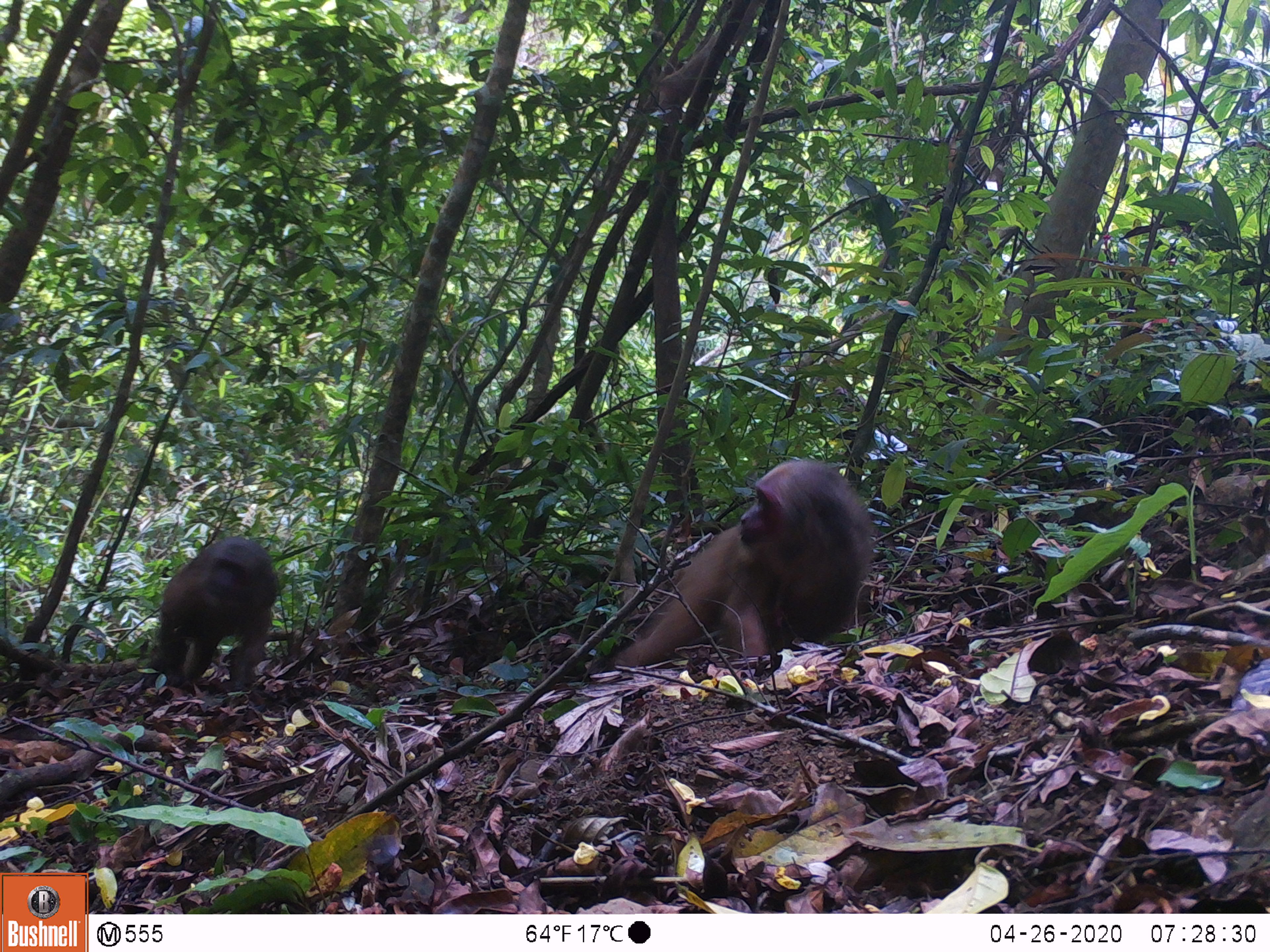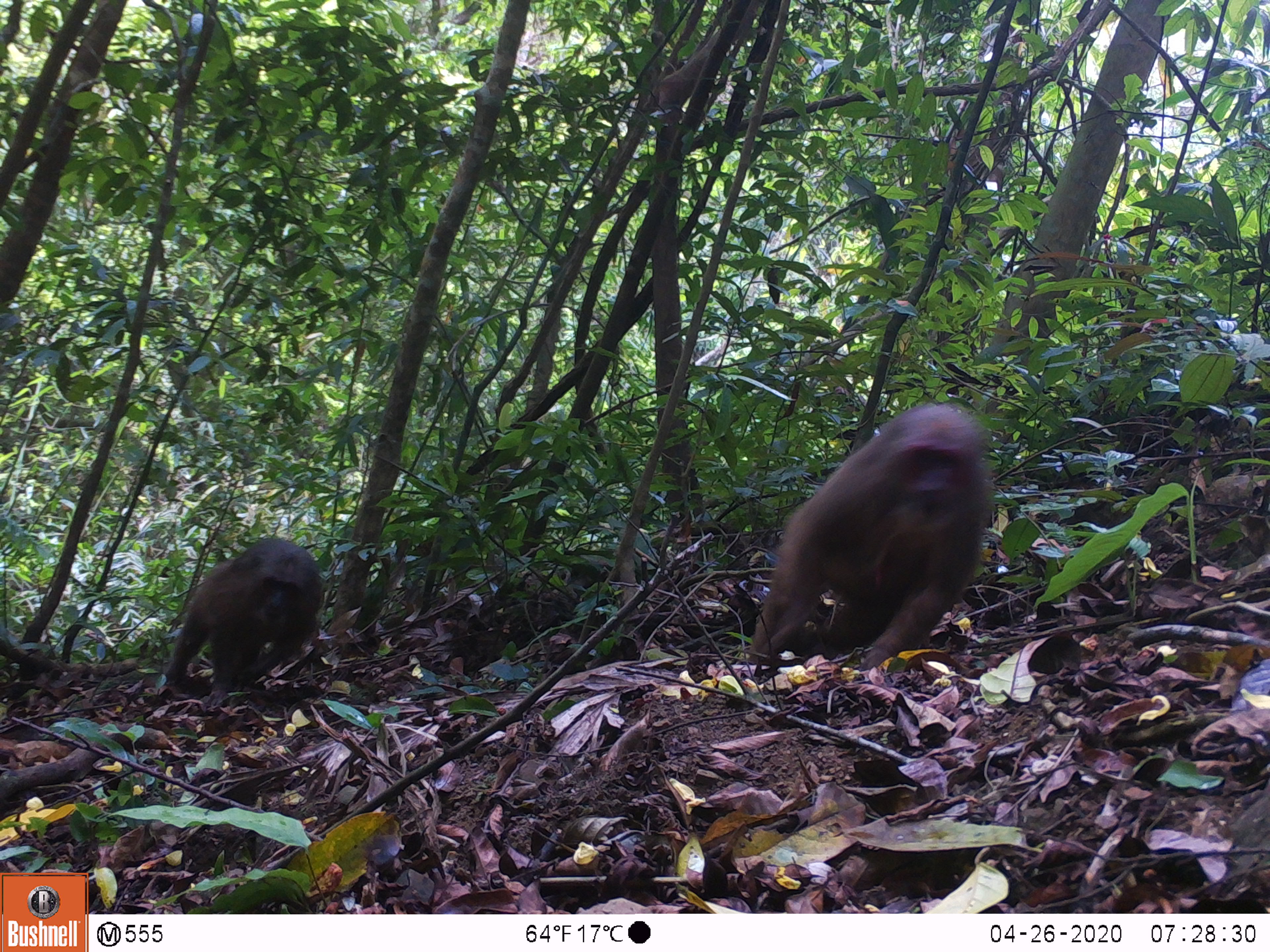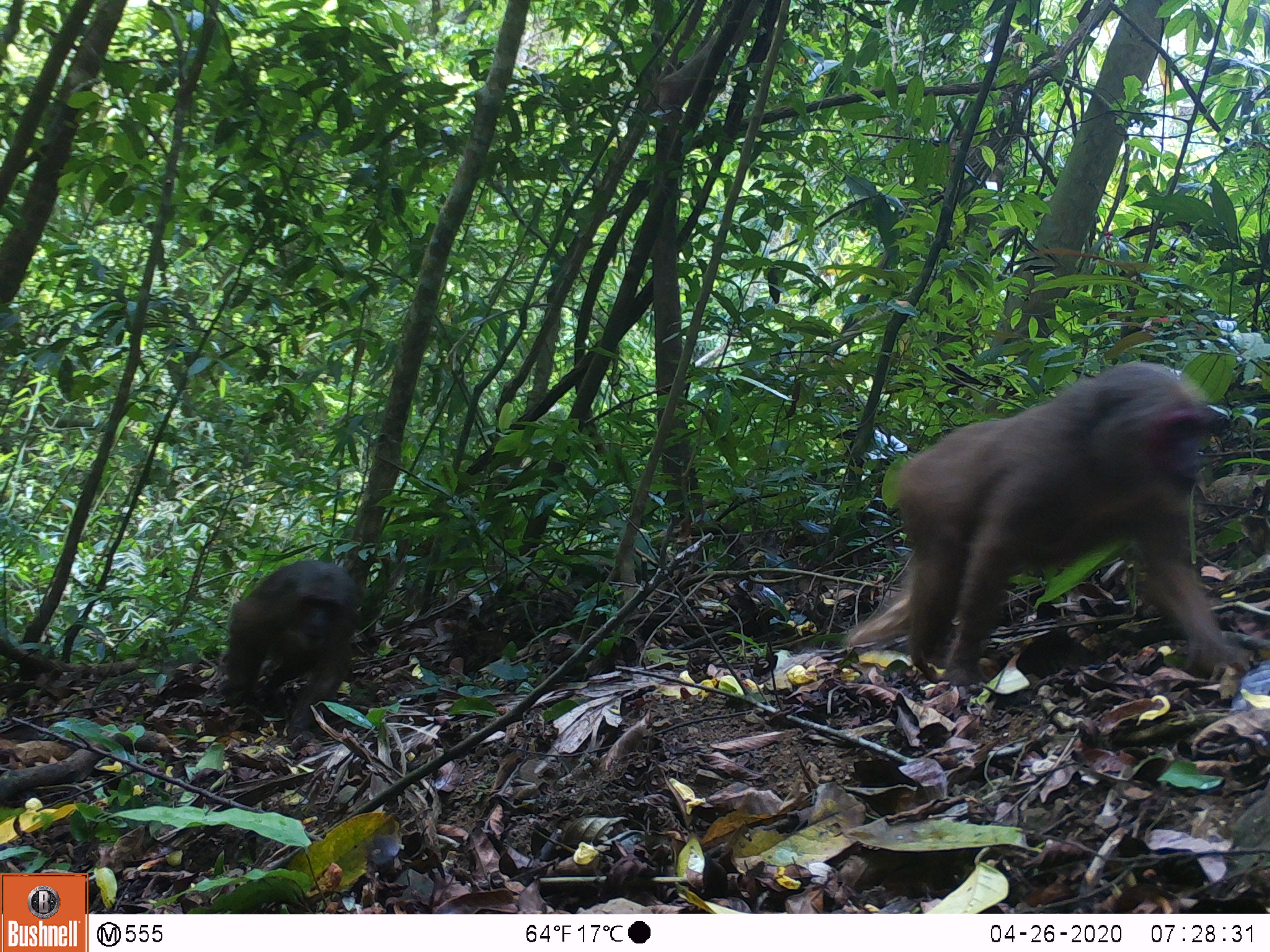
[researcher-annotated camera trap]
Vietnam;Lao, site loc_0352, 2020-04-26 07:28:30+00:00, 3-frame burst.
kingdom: Animalia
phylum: Chordata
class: Mammalia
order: Primates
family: Cercopithecidae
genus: Macaca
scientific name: Macaca arctoides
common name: stump-tailed macaque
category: stump tailed macaque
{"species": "stump tailed macaque (stump-tailed macaque) (Macaca arctoides)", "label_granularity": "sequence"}